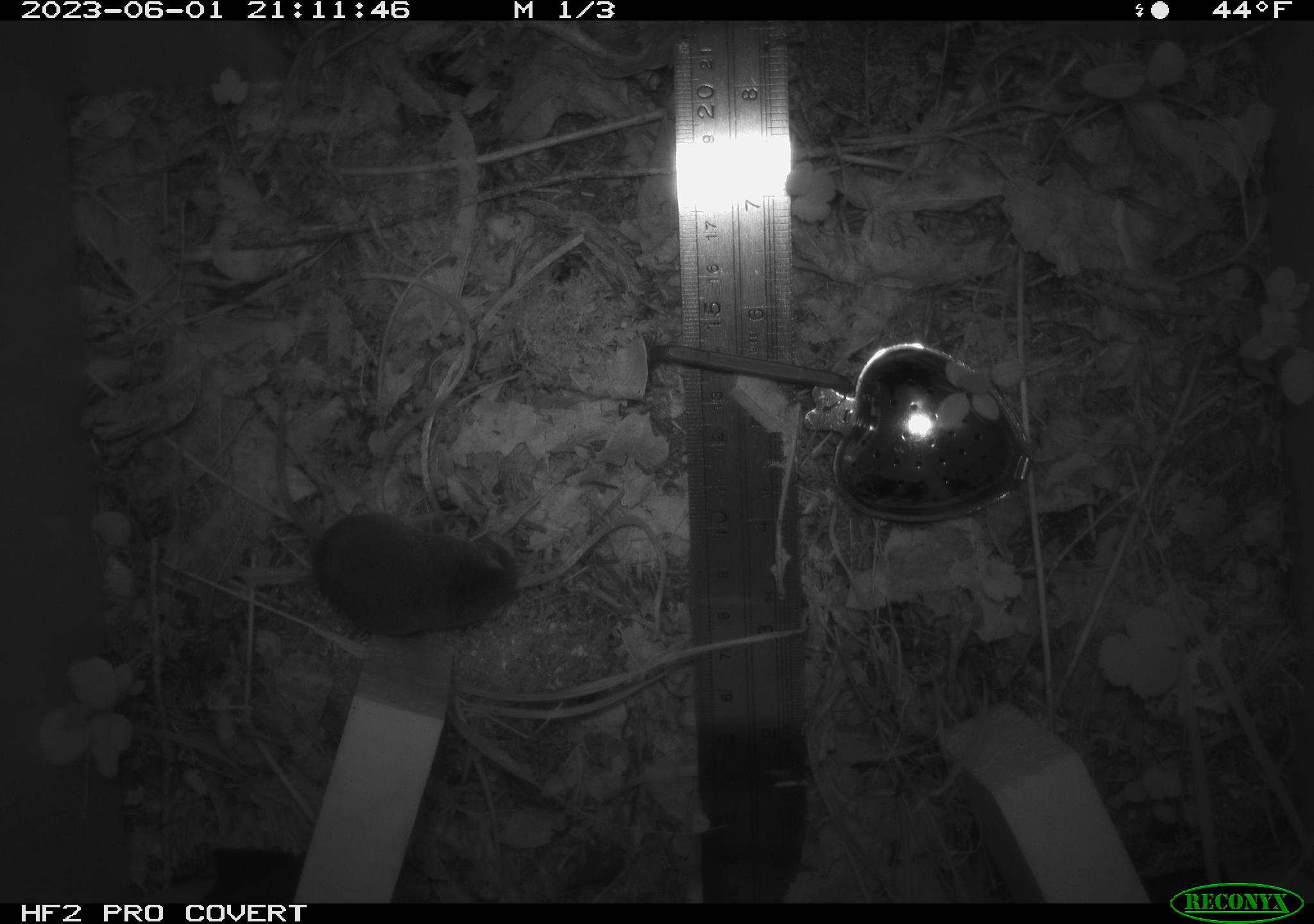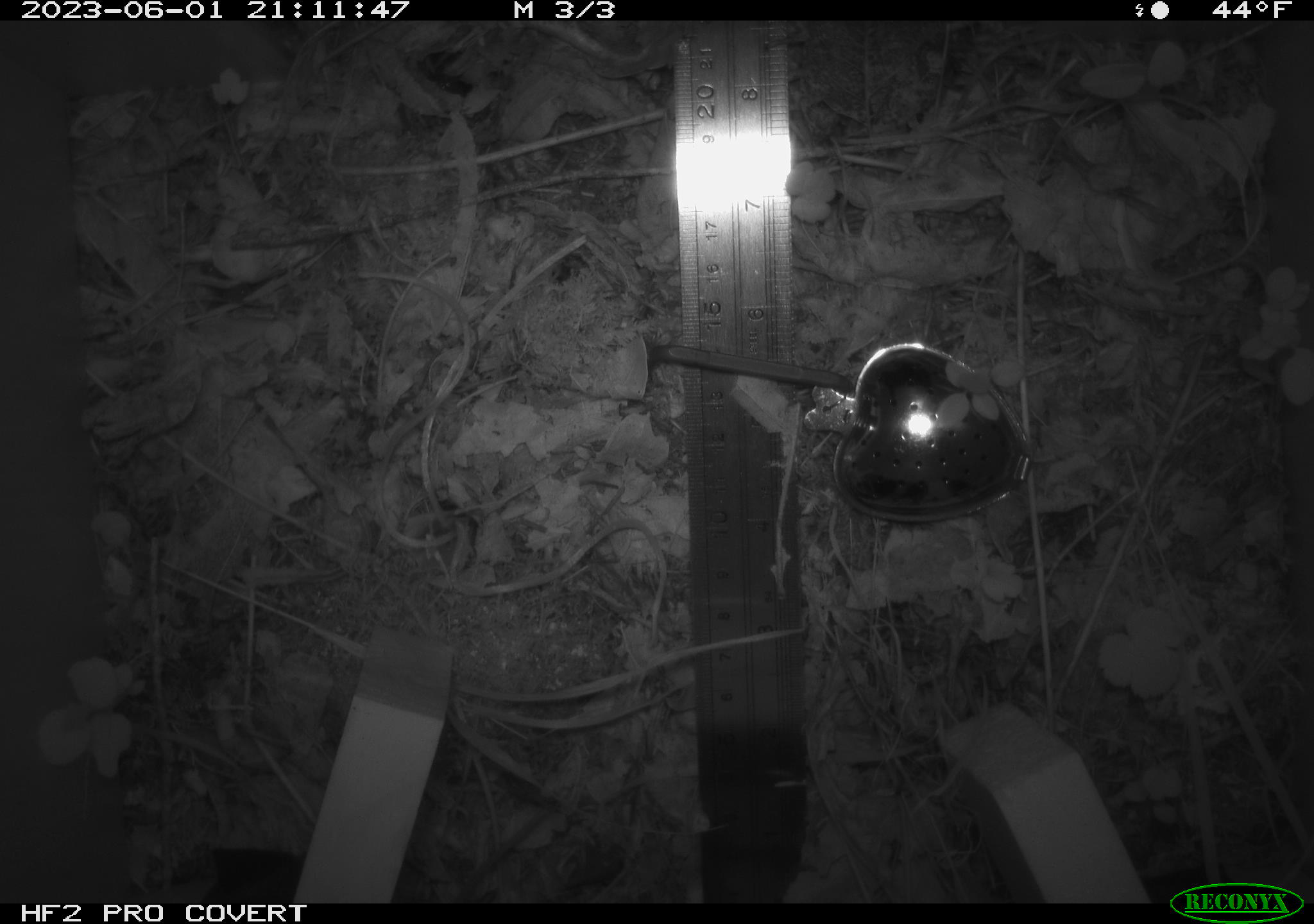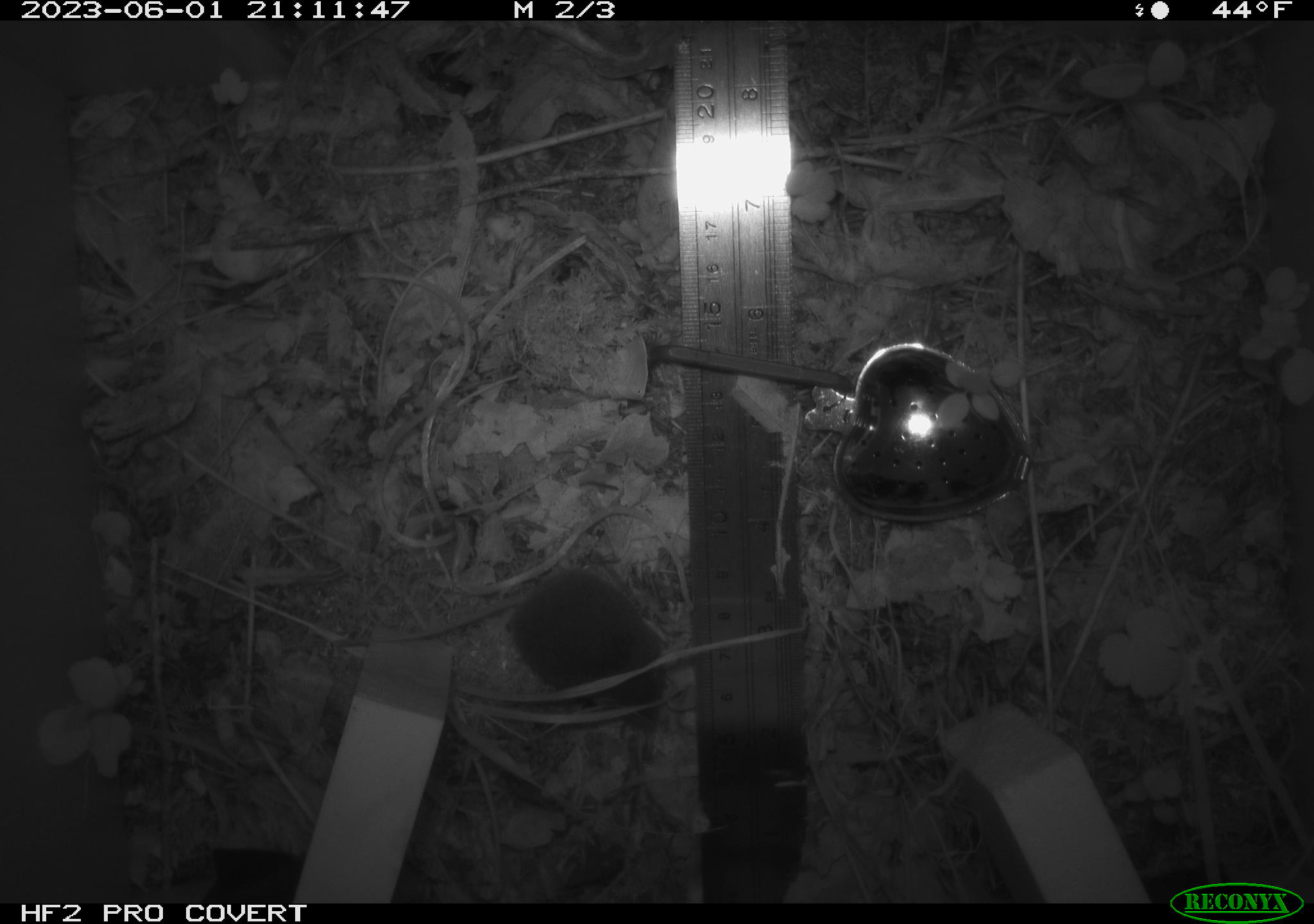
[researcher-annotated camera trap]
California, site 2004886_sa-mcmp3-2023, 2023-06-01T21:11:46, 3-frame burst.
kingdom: Animalia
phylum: Chordata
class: Mammalia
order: Eulipotyphla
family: Soricidae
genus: Sorex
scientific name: Sorex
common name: long-tailed shrew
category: sorex species